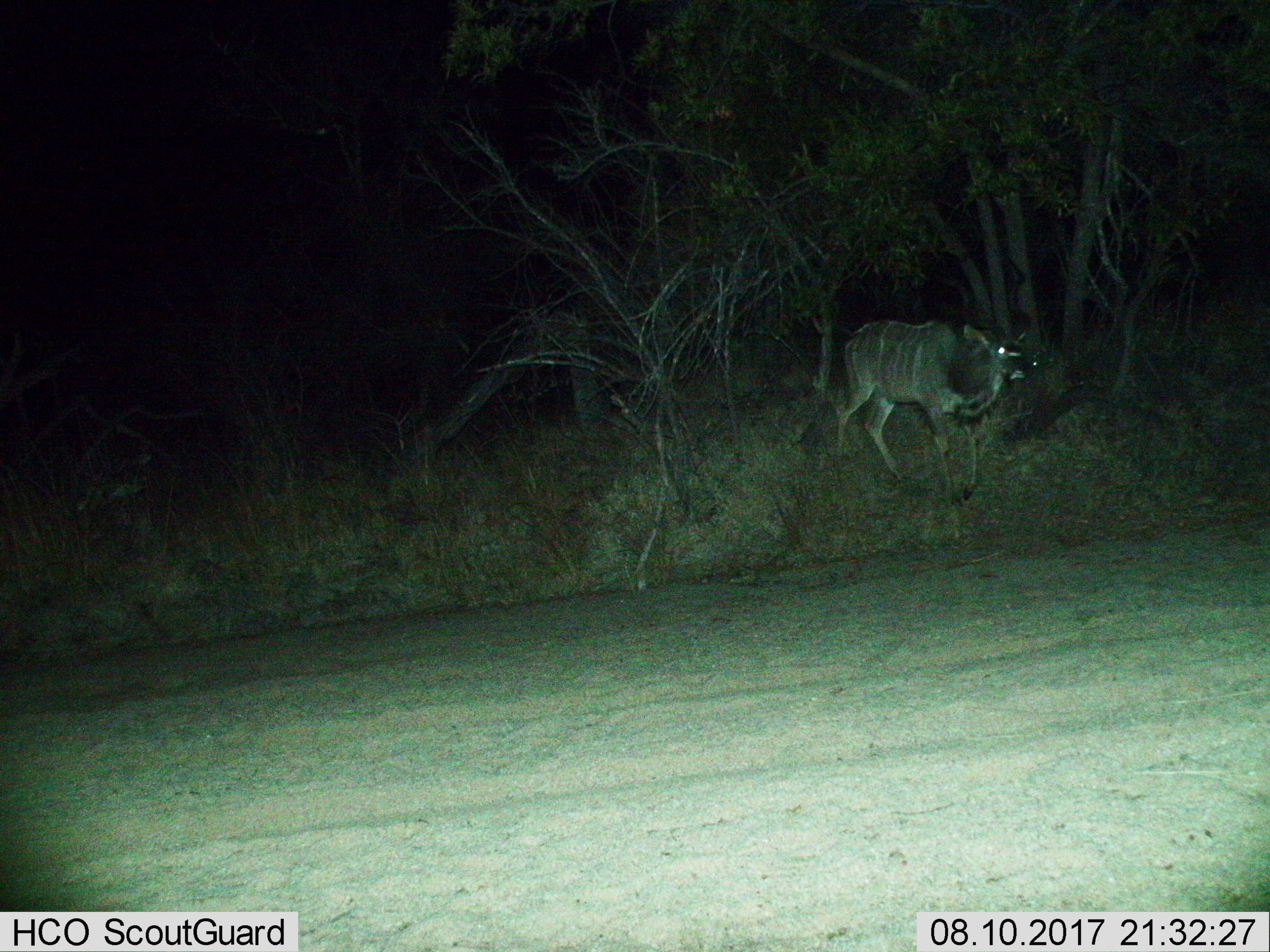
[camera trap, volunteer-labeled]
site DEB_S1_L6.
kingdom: Animalia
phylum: Chordata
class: Mammalia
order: Artiodactyla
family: Bovidae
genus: Tragelaphus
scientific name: Tragelaphus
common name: kudu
Kudu (Tragelaphus), count 1. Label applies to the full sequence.